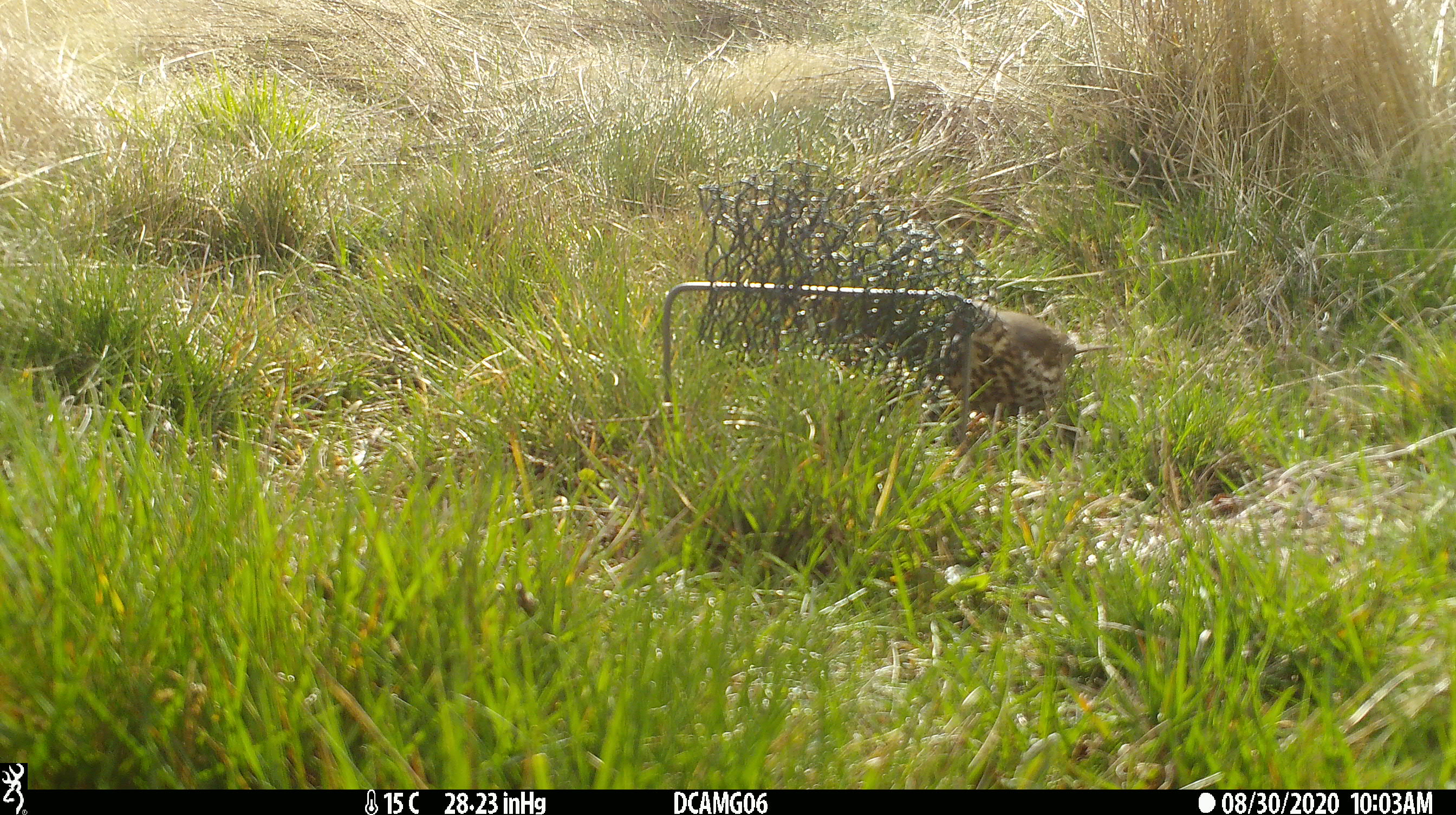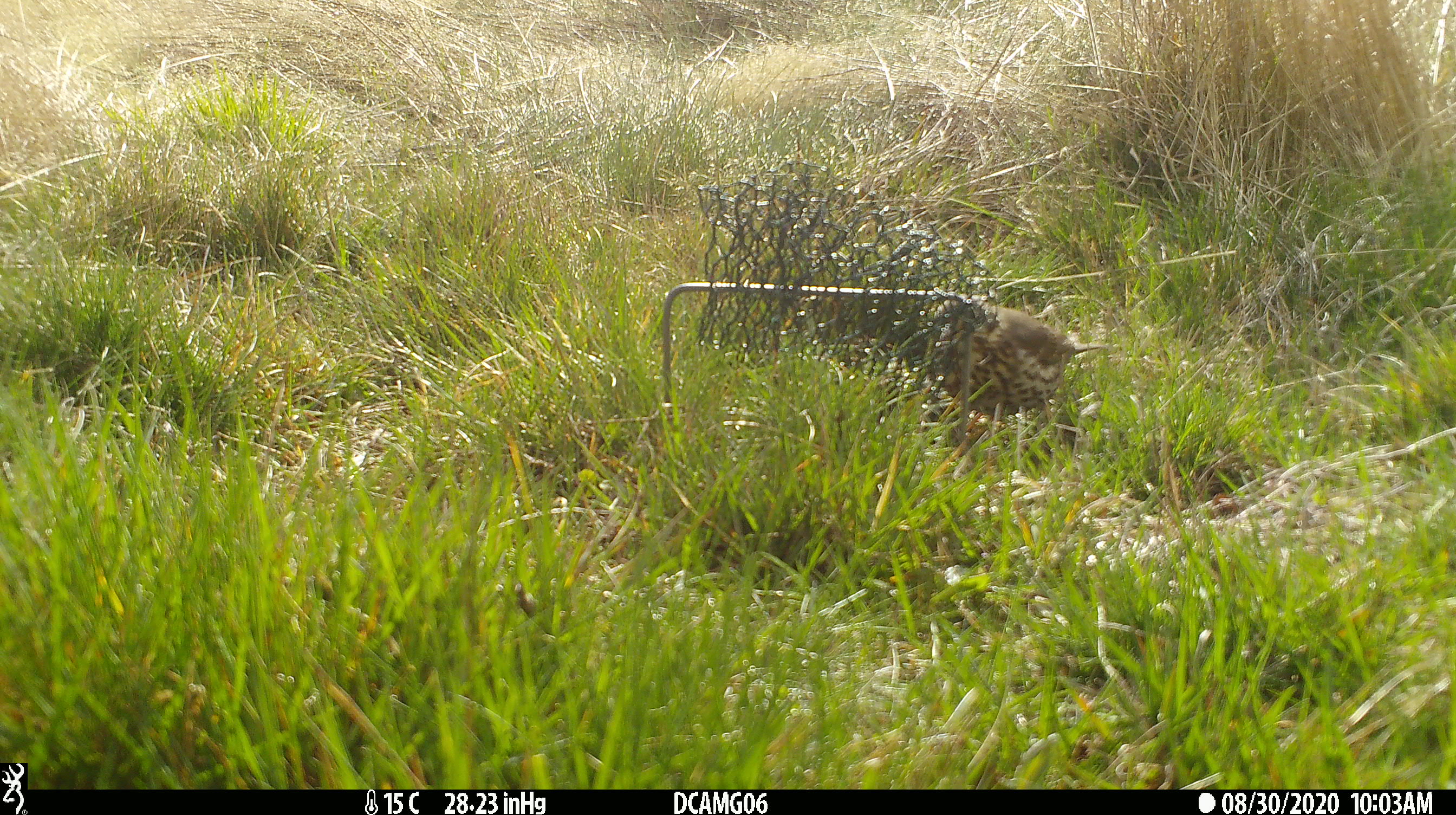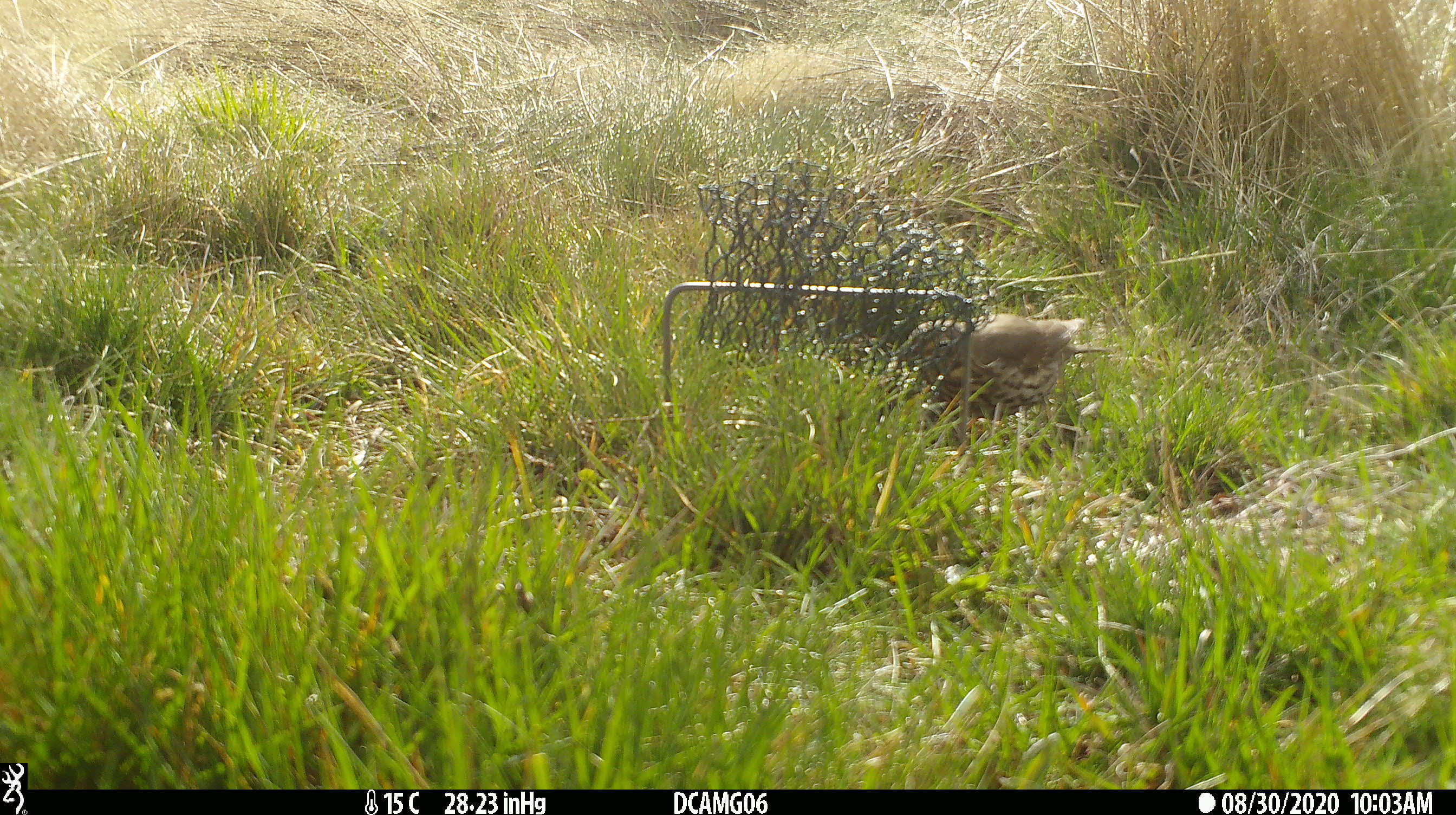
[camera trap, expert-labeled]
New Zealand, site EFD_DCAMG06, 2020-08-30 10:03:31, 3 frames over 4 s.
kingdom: Animalia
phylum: Chordata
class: Aves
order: Passeriformes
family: Turdidae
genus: Turdus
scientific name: Turdus philomelos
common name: song thrush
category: thrush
Thrush (song thrush) (Turdus philomelos).